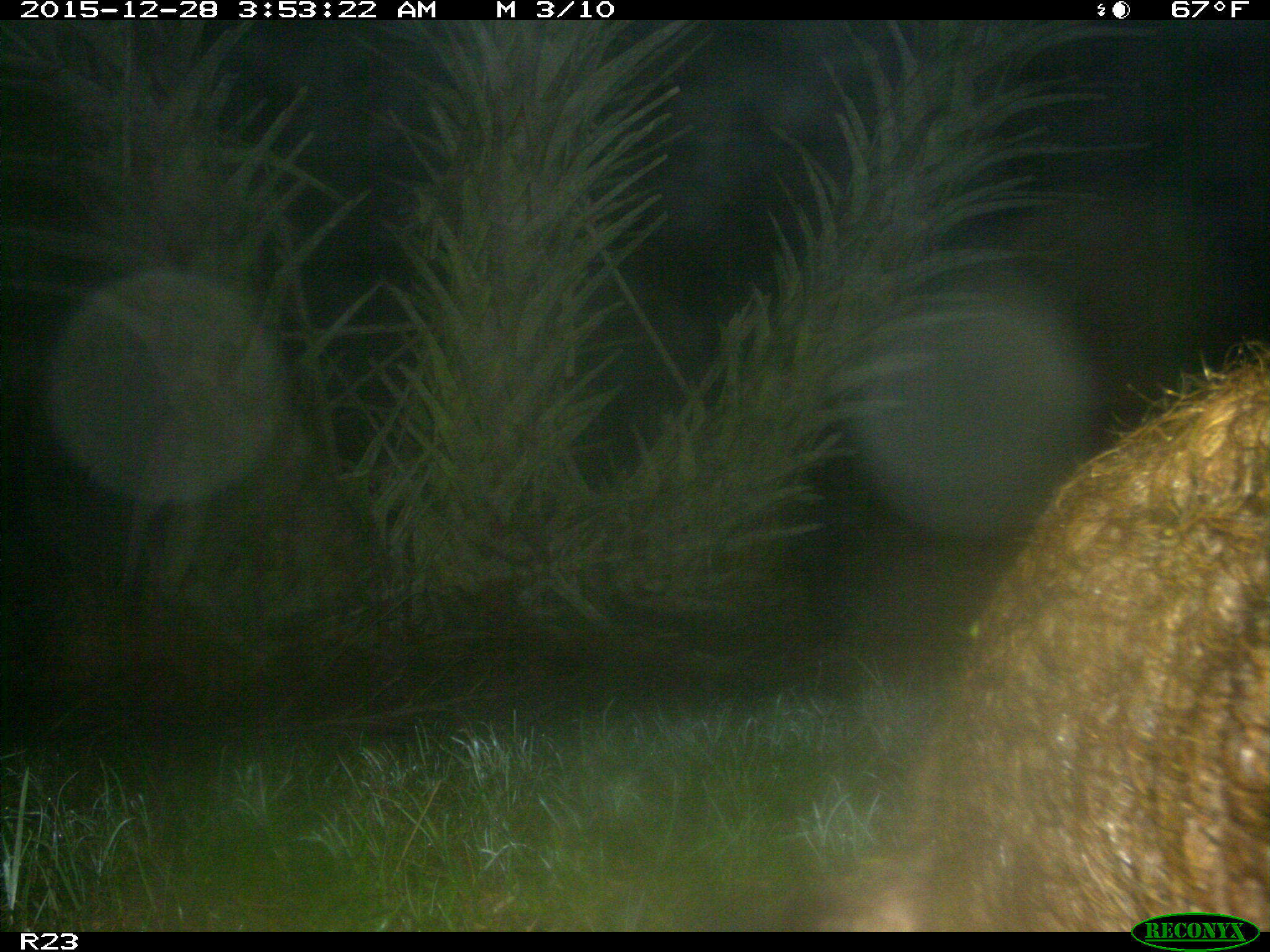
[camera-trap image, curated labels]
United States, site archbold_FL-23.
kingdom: Animalia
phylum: Chordata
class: Mammalia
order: Artiodactyla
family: Suidae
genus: Sus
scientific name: Sus scrofa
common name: wild boar